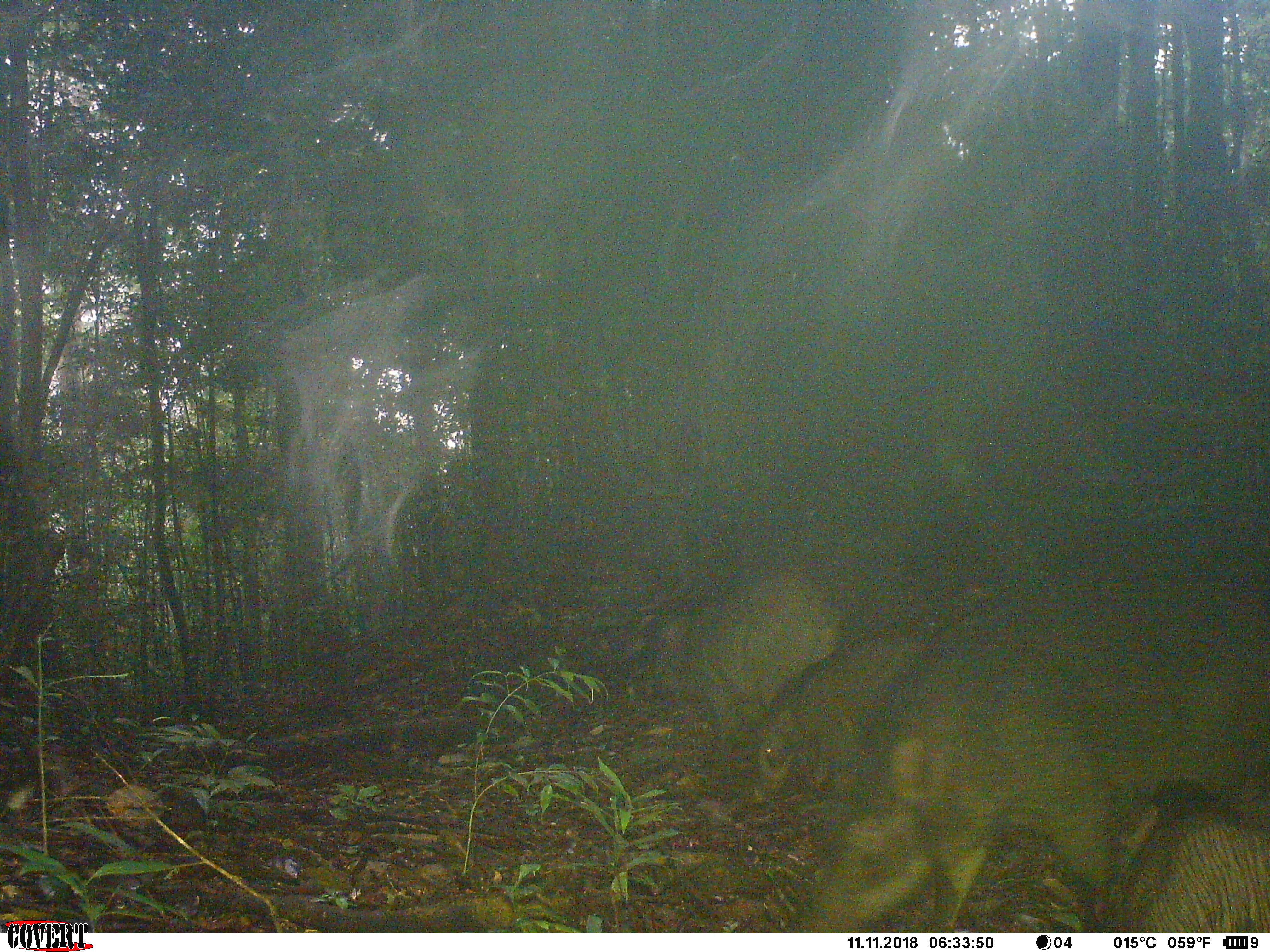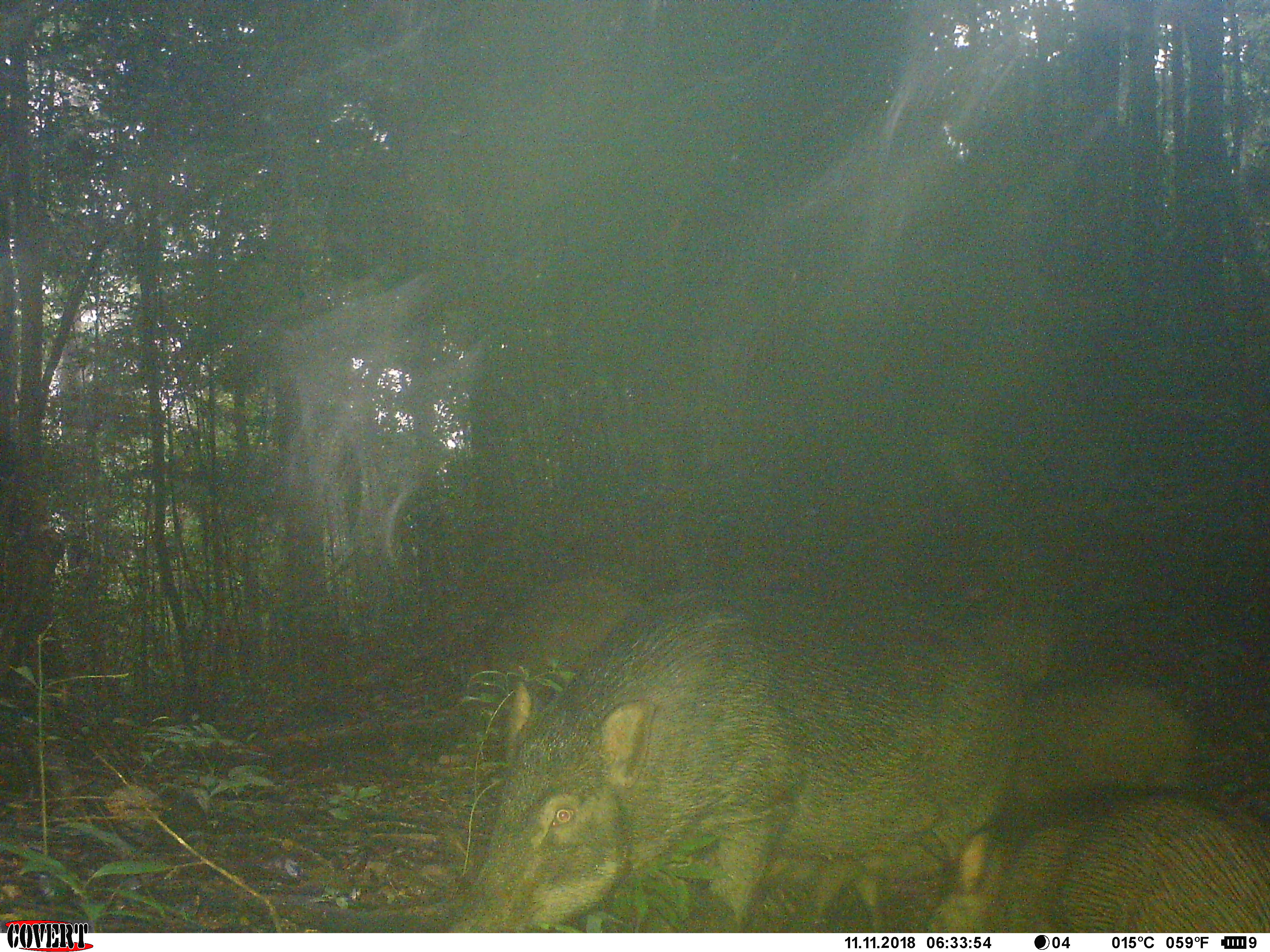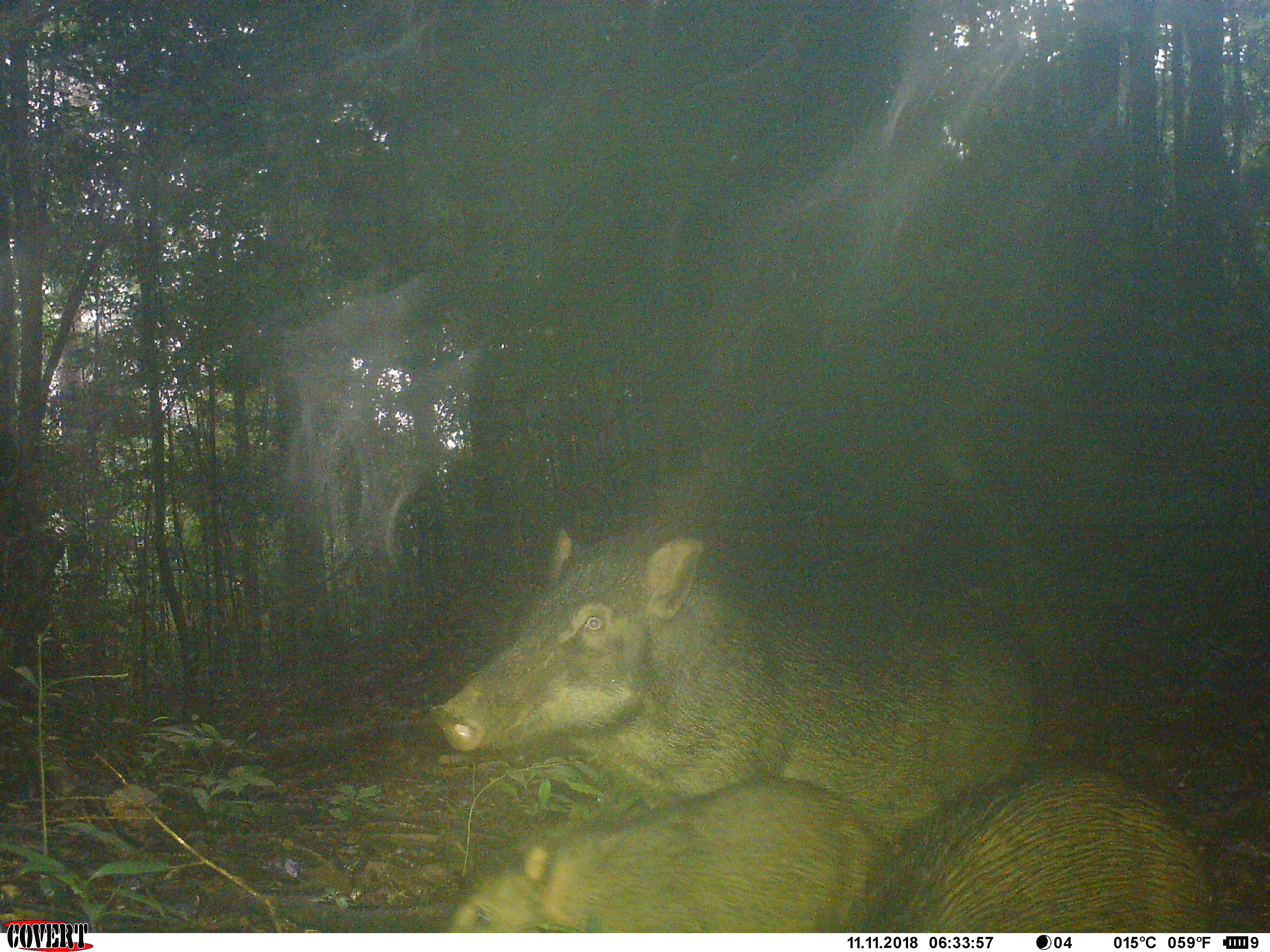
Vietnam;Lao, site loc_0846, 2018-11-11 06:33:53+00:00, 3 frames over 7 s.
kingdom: Animalia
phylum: Chordata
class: Mammalia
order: Artiodactyla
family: Suidae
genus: Sus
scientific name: Sus scrofa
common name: eurasian wild pig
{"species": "eurasian wild pig (Sus scrofa)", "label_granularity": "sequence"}